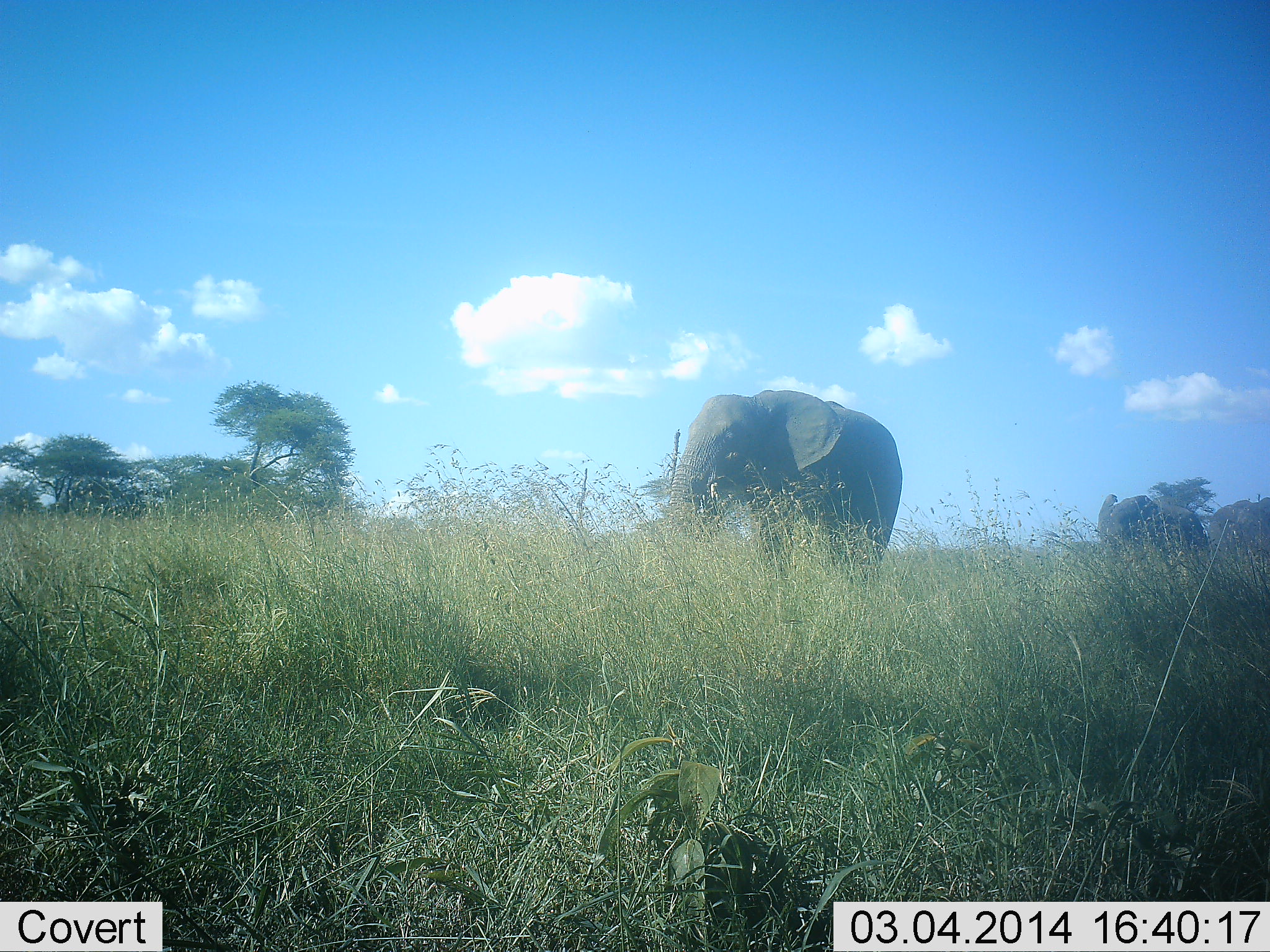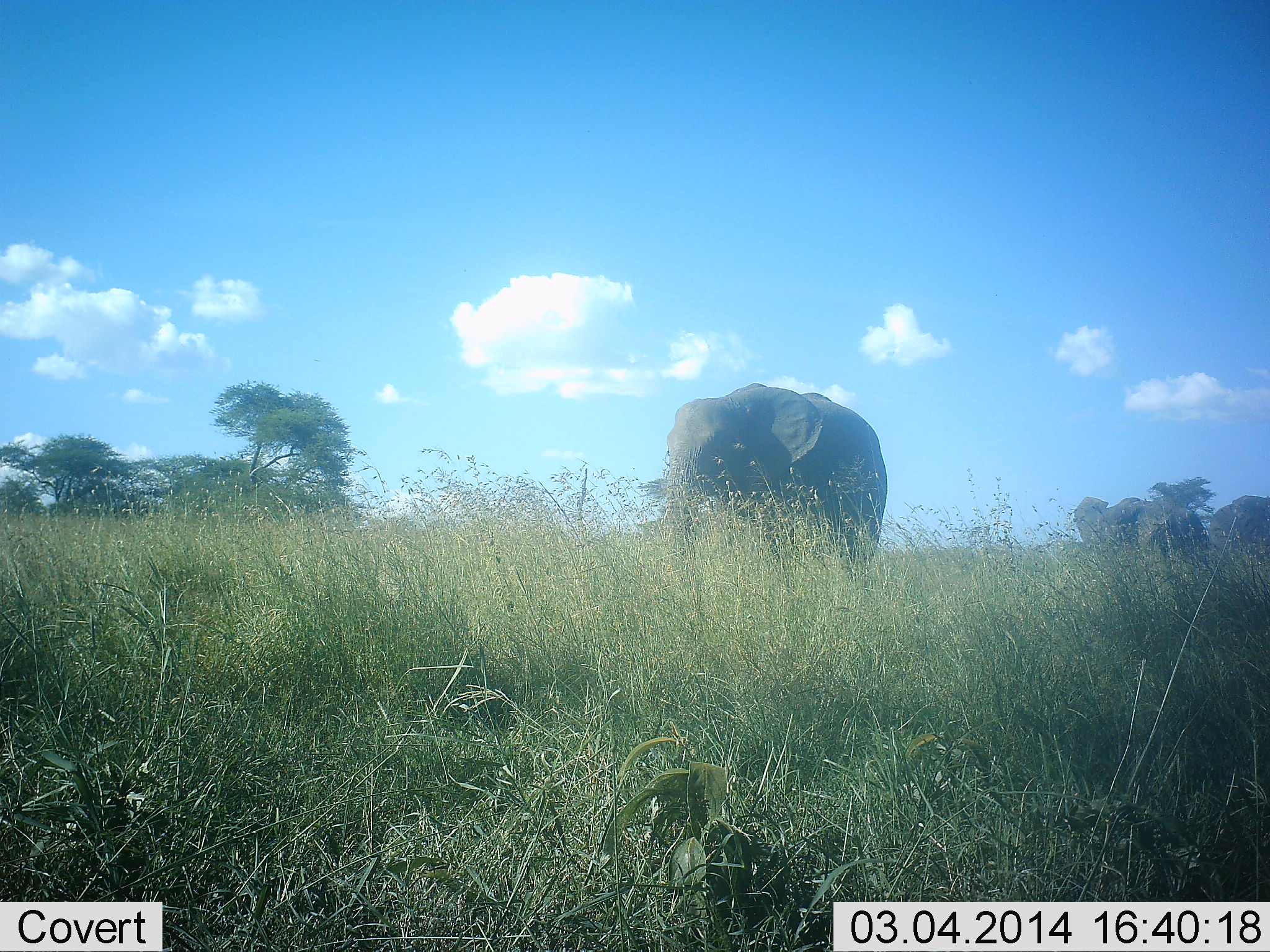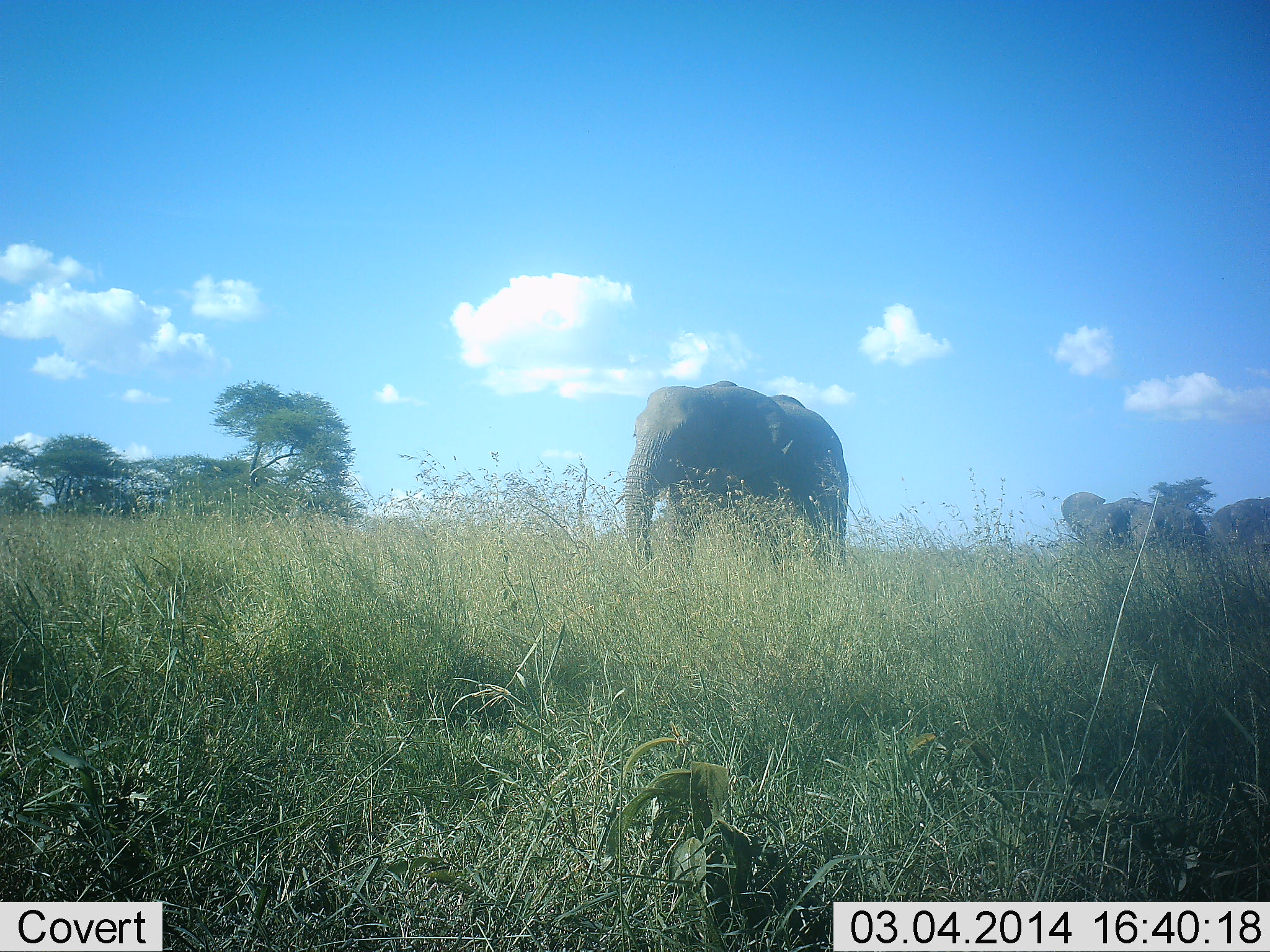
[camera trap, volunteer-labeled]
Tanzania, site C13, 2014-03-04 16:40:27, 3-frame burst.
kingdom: Animalia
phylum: Chordata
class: Mammalia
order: Proboscidea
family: Elephantidae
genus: Loxodonta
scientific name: Loxodonta africana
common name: african bush elephant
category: elephant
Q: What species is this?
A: Elephant (african bush elephant) (Loxodonta africana).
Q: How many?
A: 3.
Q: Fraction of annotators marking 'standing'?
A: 30%.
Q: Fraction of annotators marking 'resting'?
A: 0%.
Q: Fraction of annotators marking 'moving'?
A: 81%.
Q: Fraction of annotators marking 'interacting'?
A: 4%.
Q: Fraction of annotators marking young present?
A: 0%.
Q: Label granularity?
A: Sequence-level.